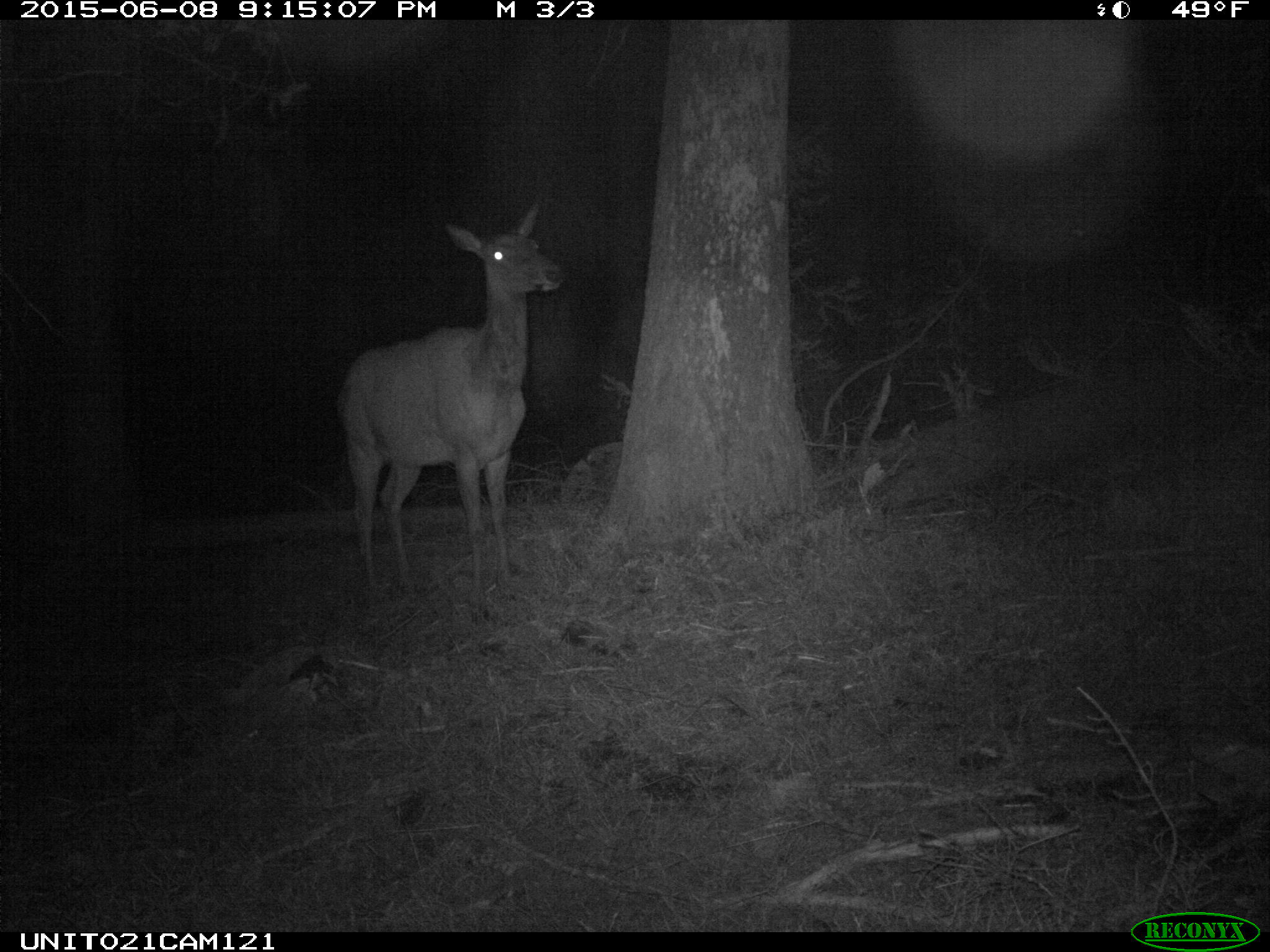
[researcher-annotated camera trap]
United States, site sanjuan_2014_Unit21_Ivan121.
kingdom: Animalia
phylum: Chordata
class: Mammalia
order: Artiodactyla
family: Cervidae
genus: Cervus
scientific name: Cervus elaphus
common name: red deer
Cervus elaphus (red deer).